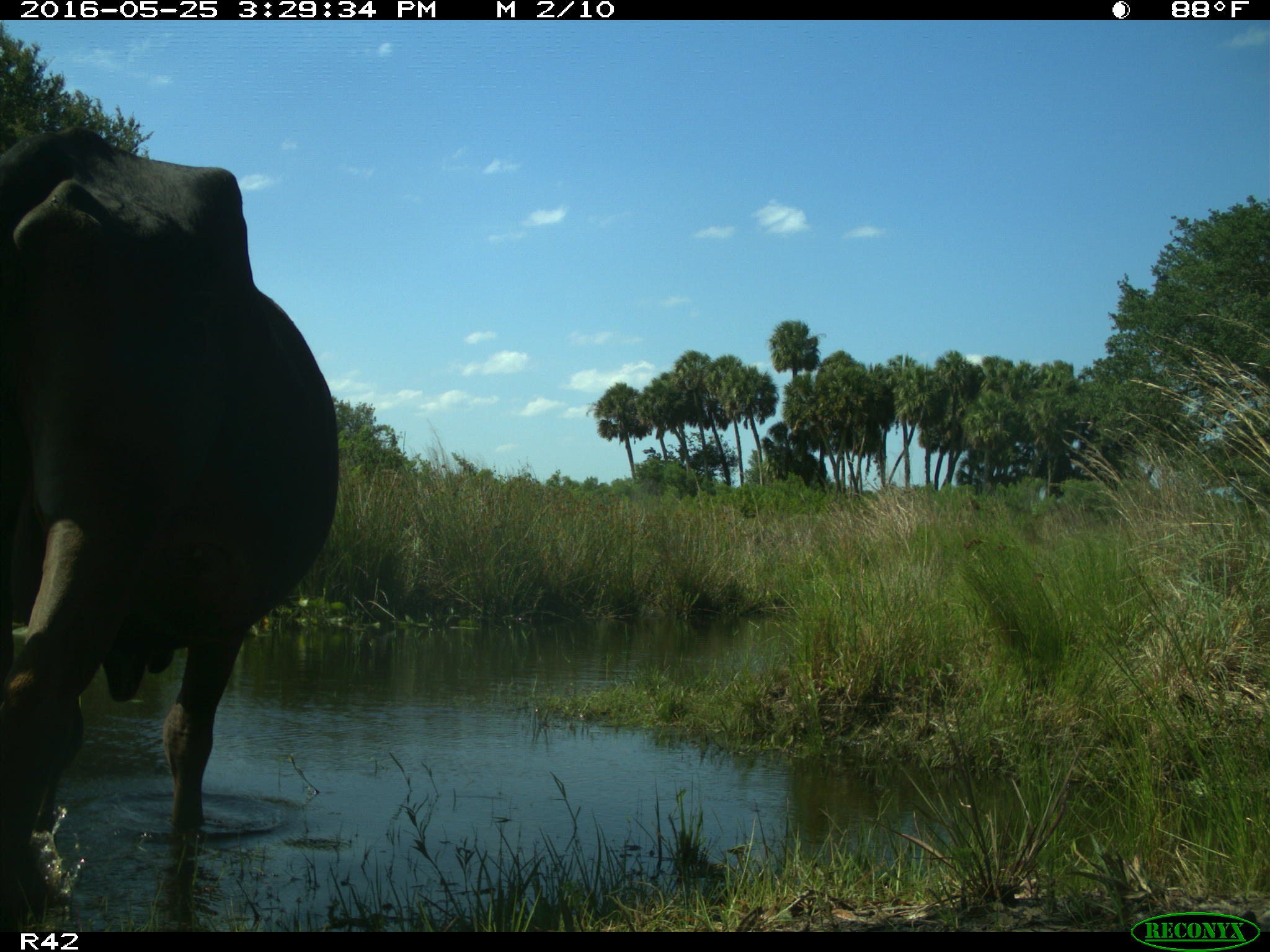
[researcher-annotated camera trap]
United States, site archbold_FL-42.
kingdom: Animalia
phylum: Chordata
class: Mammalia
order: Artiodactyla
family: Bovidae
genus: Bos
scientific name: Bos taurus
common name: domestic cow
Bos taurus (domestic cow).